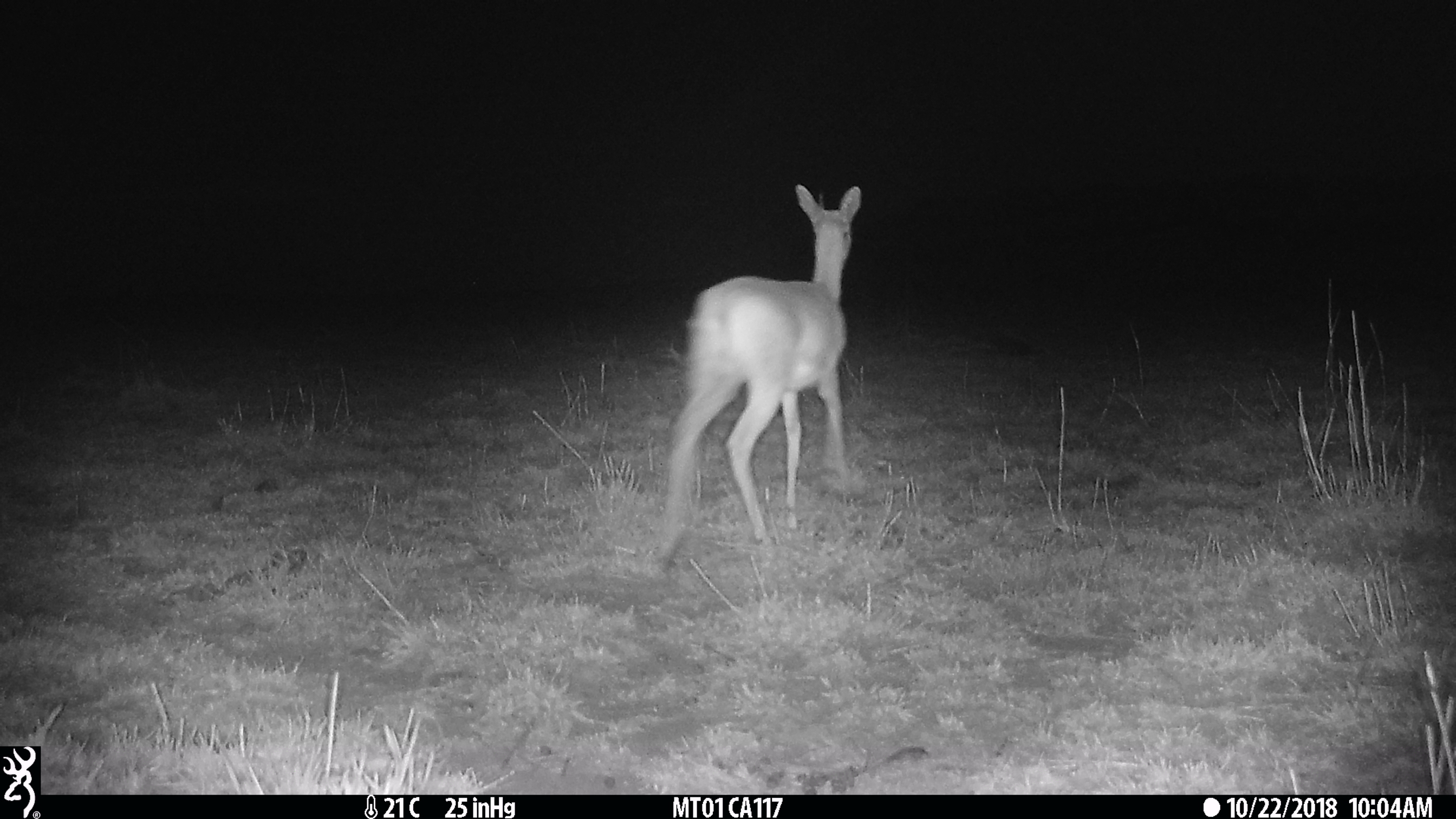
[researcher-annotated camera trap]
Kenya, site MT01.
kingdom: Animalia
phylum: Chordata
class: Mammalia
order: Artiodactyla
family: Bovidae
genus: Ourebia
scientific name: Ourebia ourebi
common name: oribi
Oribi (Ourebia ourebi).